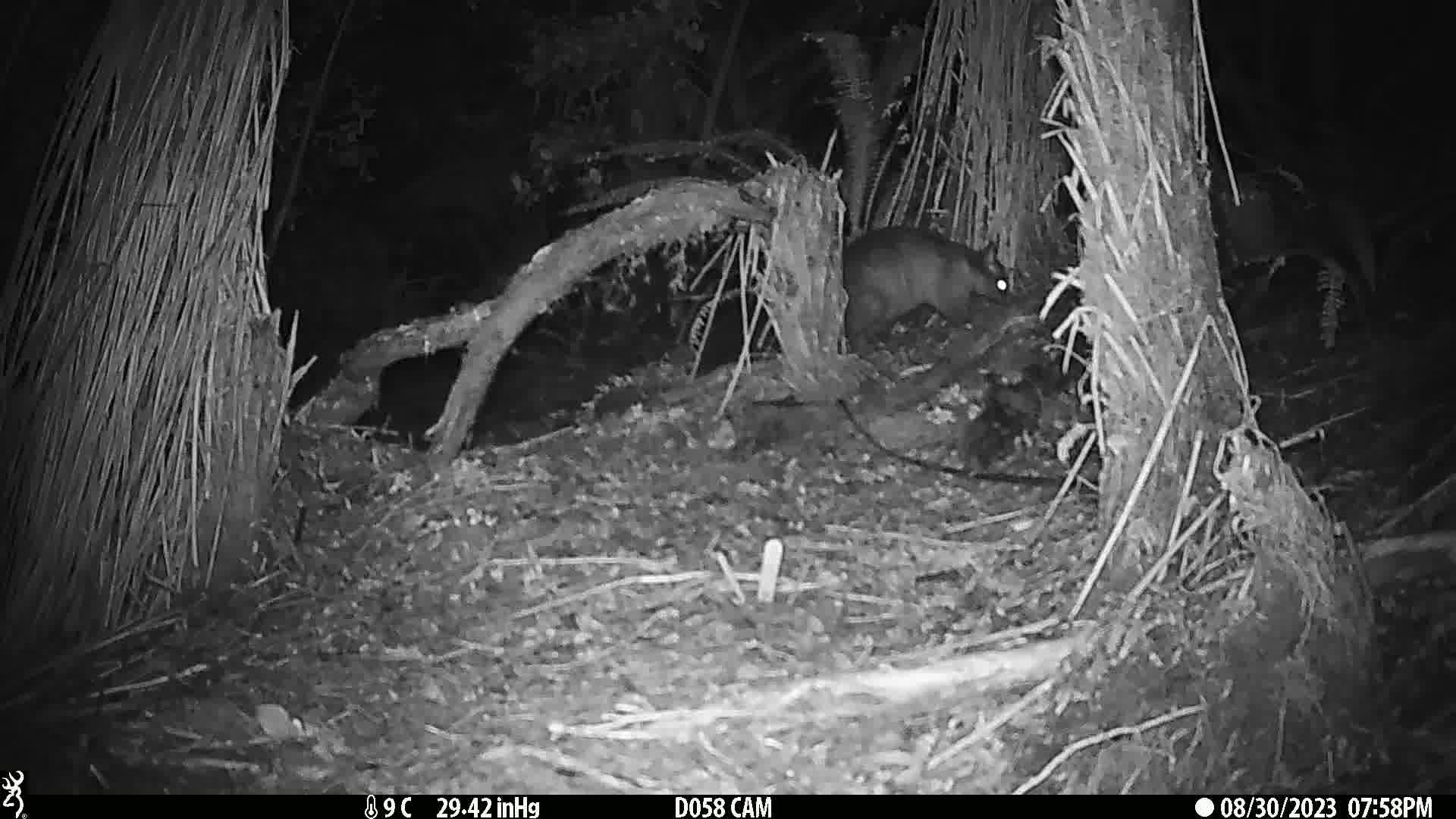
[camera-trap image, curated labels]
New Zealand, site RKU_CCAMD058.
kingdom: Animalia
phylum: Chordata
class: Mammalia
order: Diprotodontia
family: Phalangeridae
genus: Trichosurus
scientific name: Trichosurus vulpecula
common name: common brushtail possum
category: possum